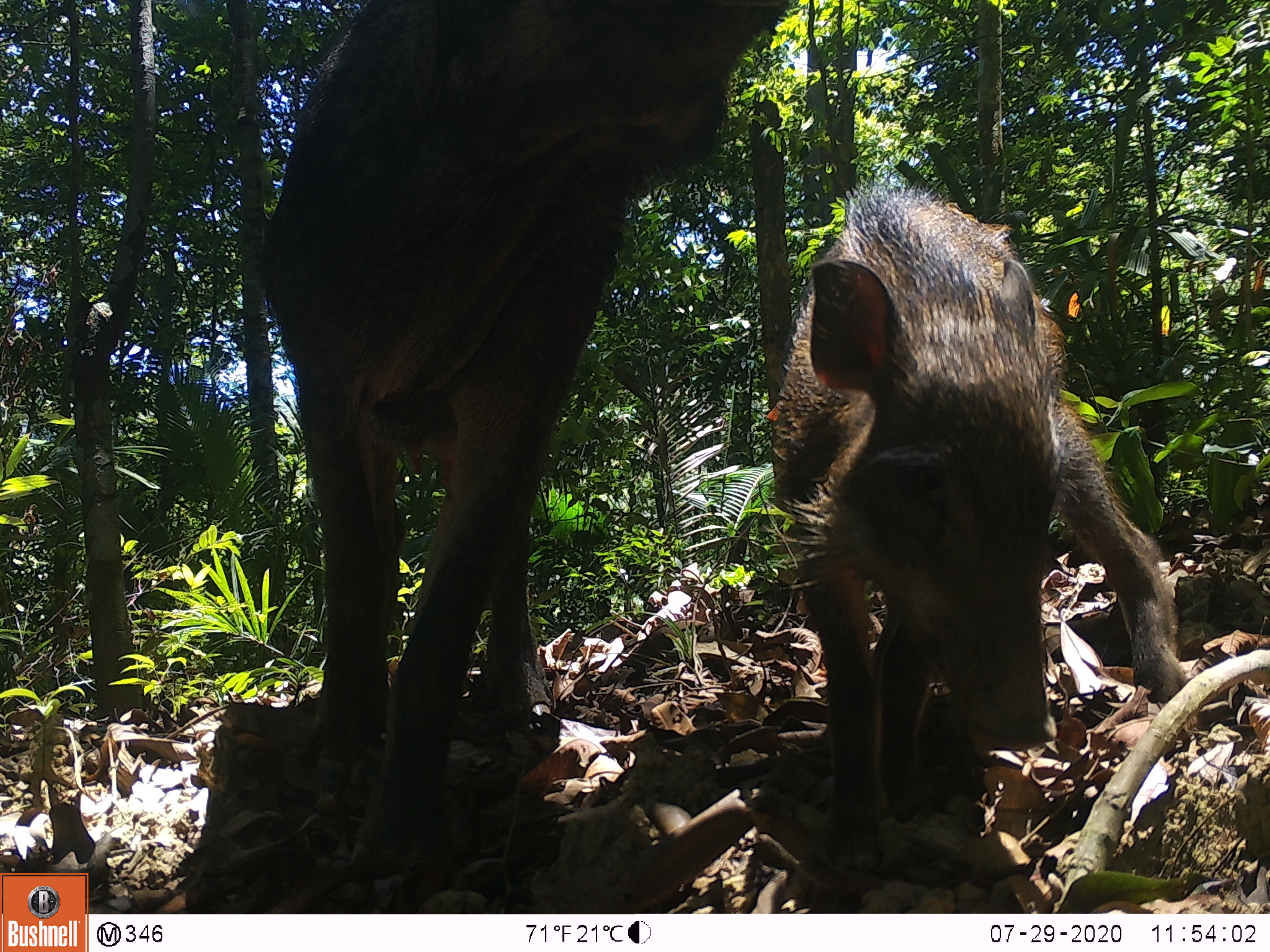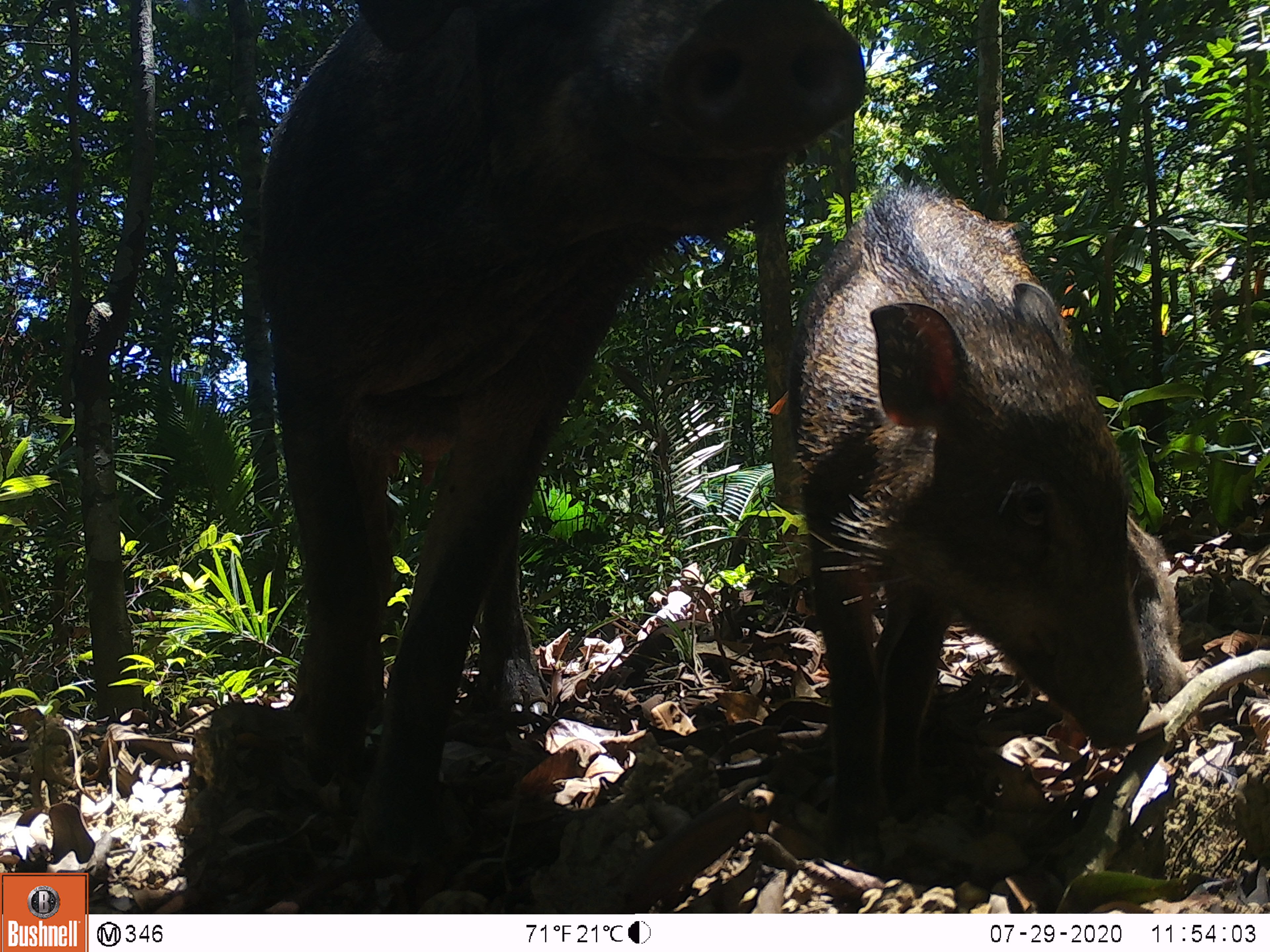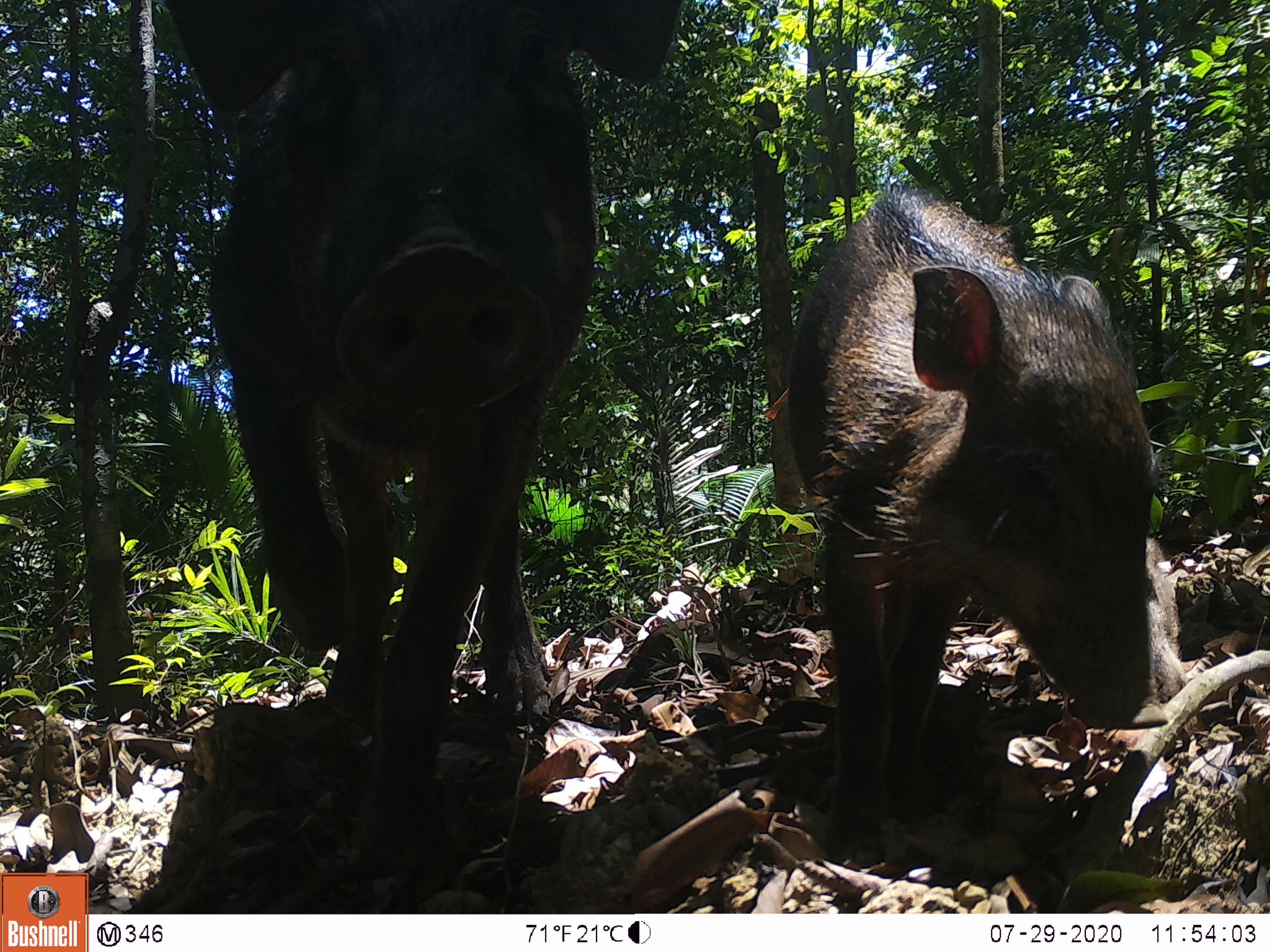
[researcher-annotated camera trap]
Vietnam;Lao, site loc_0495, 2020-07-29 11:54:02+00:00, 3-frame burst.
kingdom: Animalia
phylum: Chordata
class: Mammalia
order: Artiodactyla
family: Suidae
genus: Sus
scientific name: Sus scrofa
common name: eurasian wild pig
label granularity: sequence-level